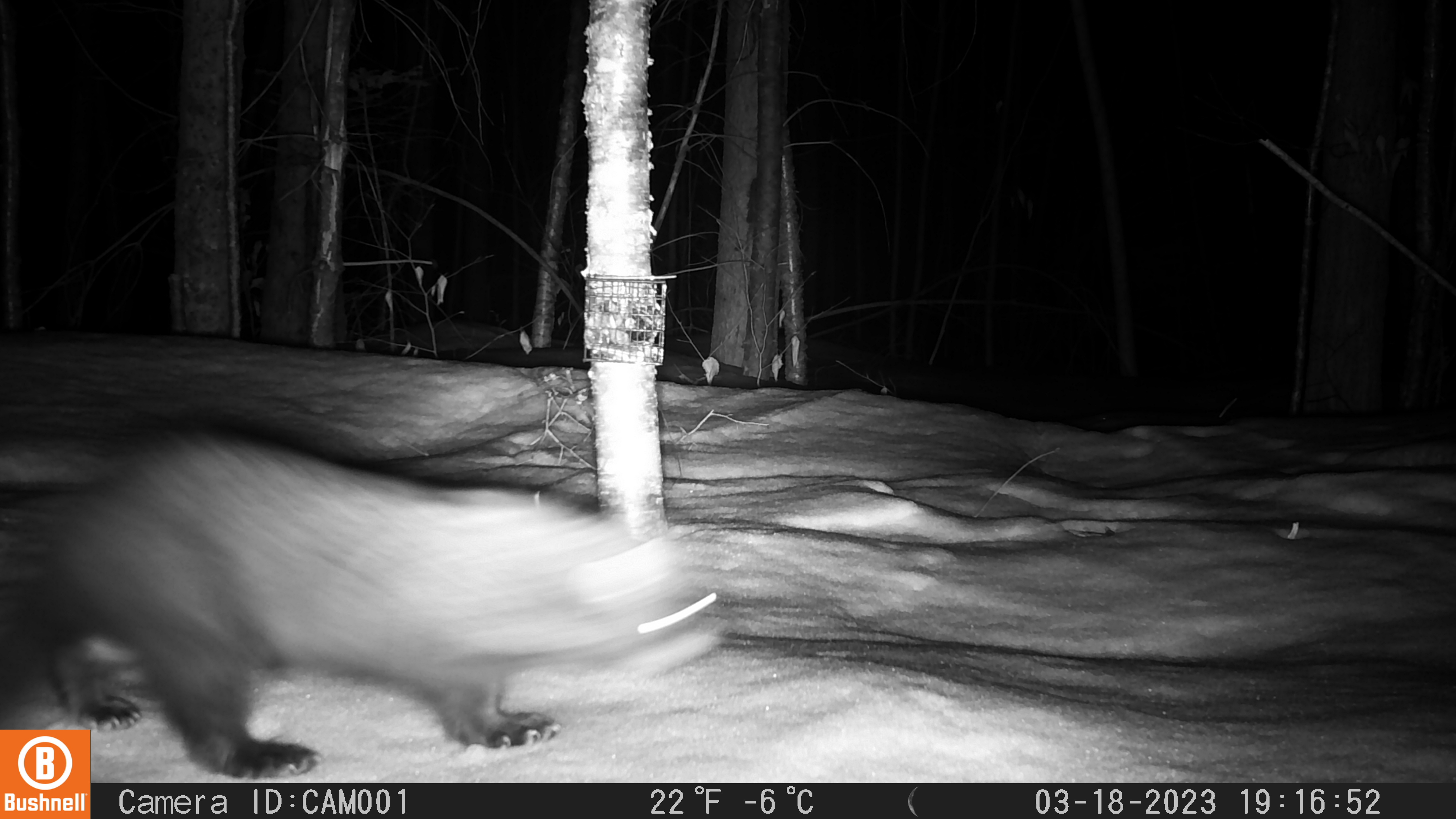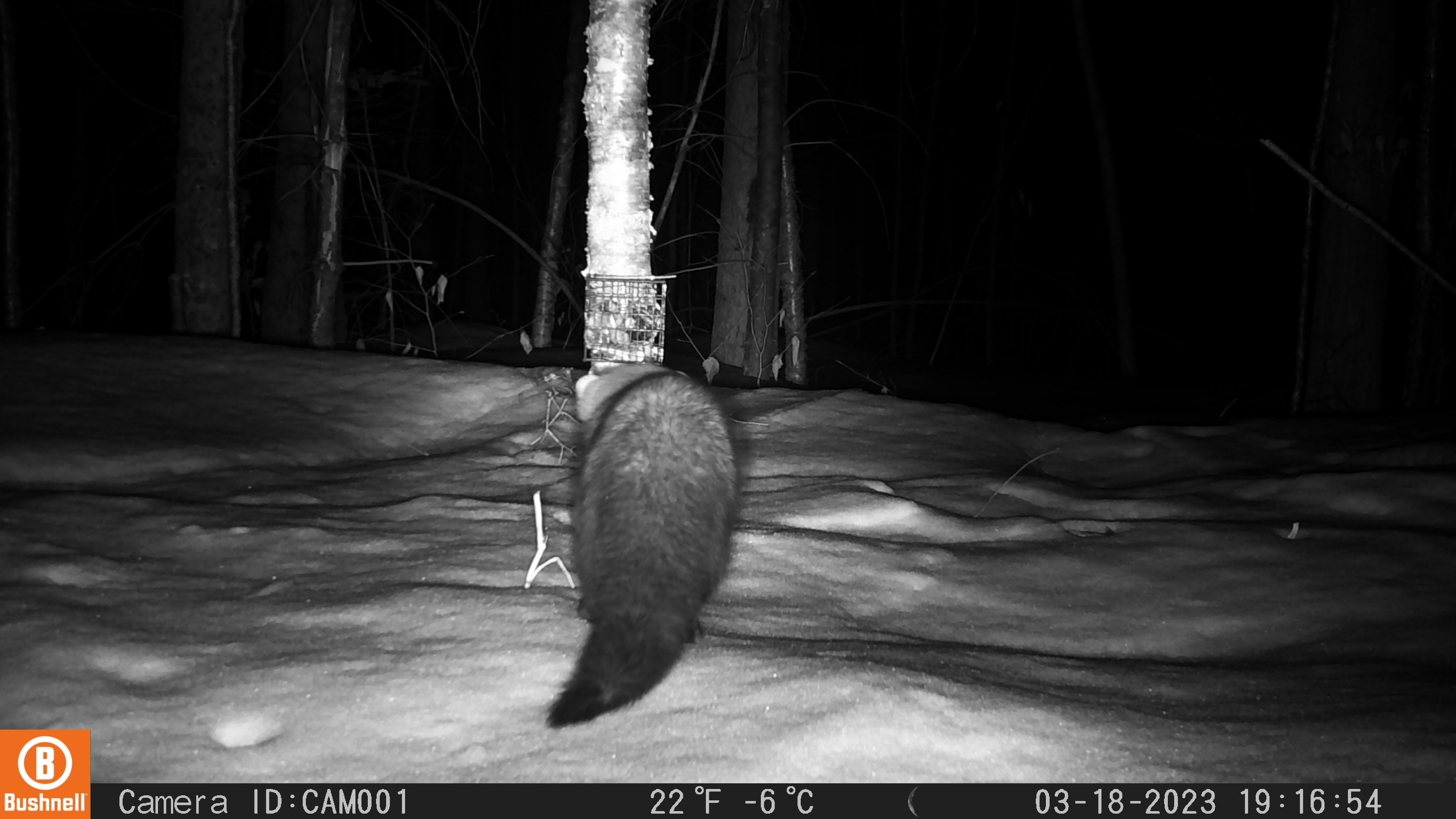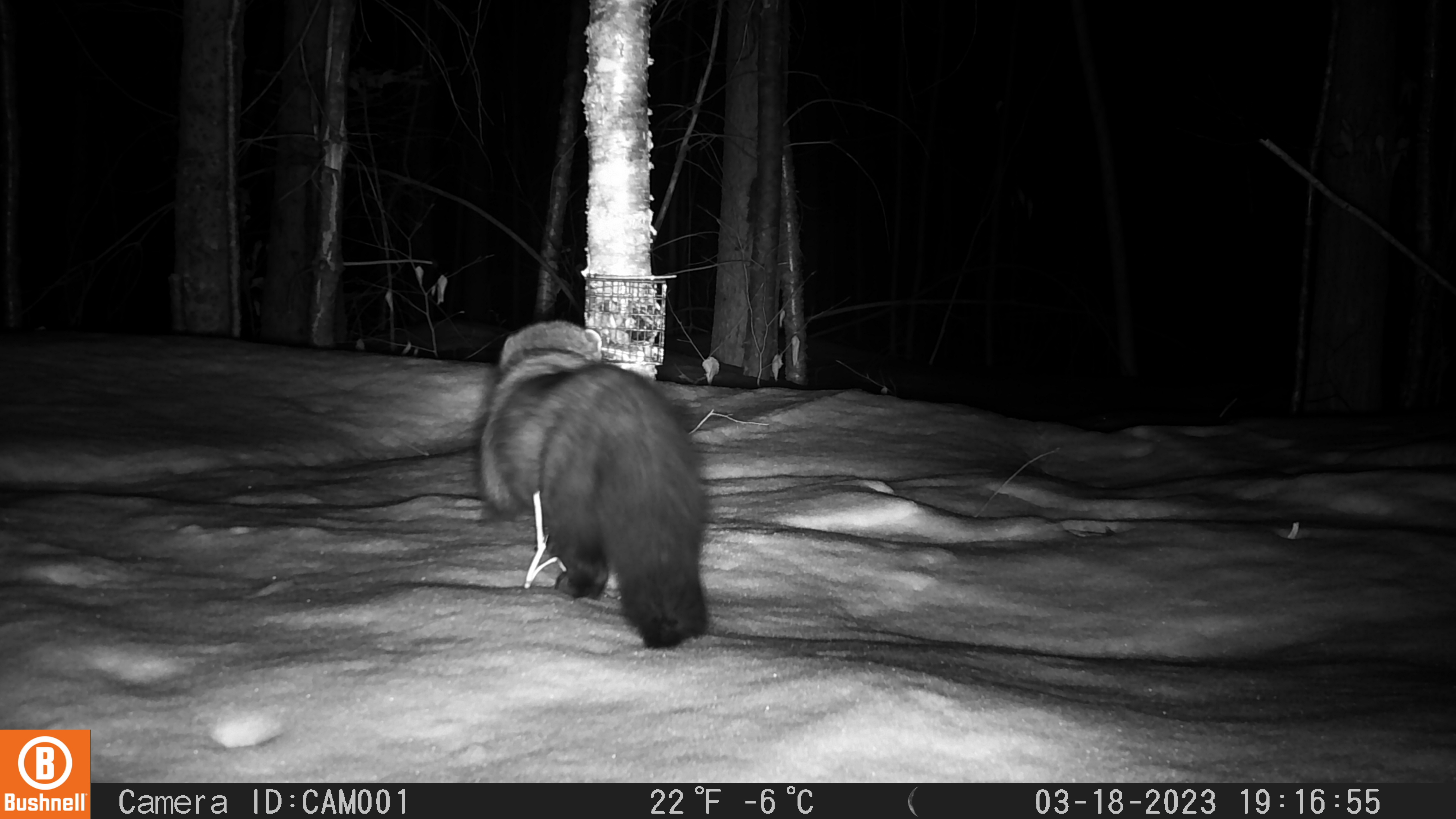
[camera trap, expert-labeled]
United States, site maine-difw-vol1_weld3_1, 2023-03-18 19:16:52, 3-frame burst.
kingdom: Animalia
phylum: Chordata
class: Mammalia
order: Carnivora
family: Mustelidae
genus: Pekania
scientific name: Pekania pennanti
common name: fisher